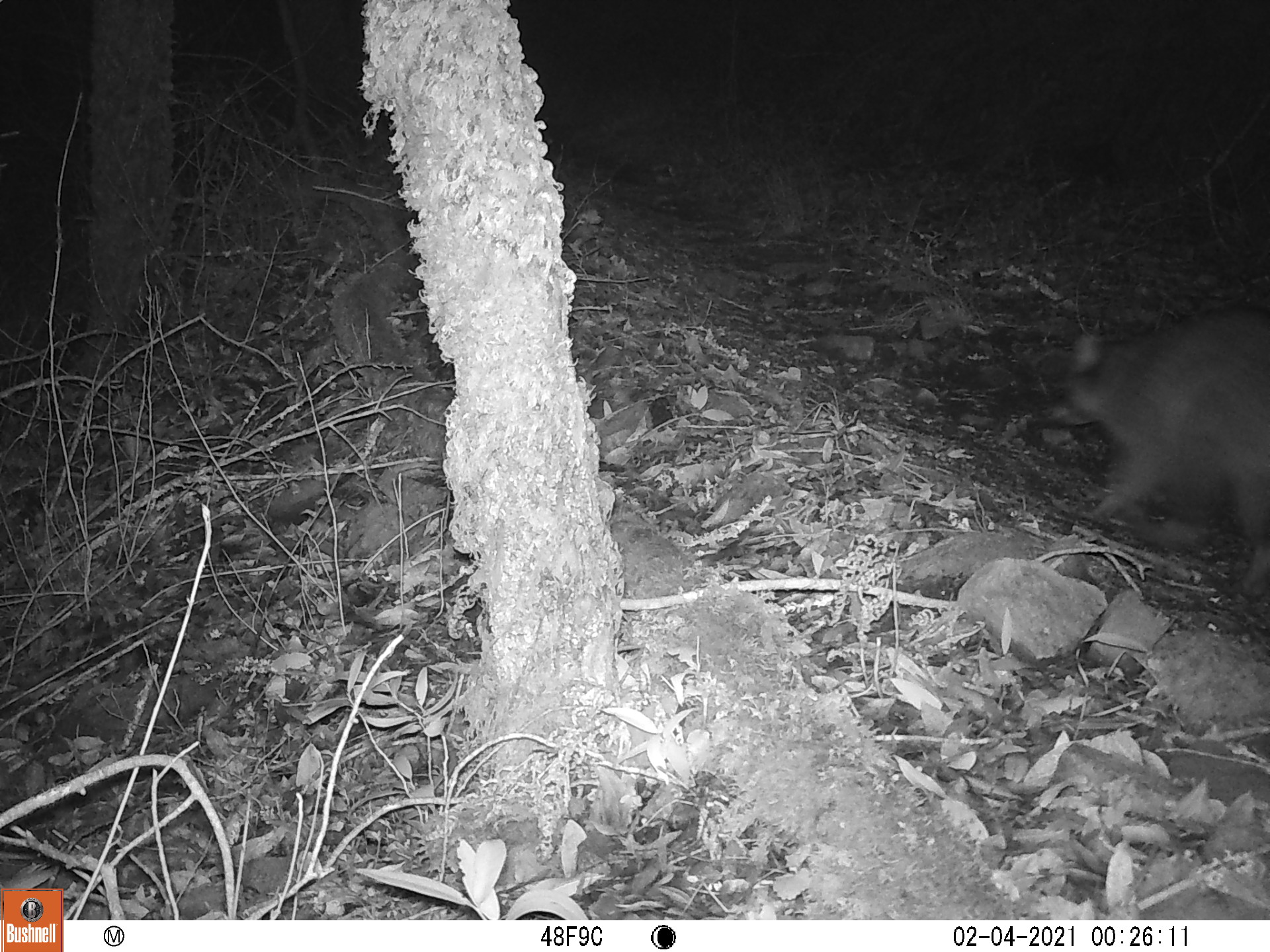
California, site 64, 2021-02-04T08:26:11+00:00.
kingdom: Animalia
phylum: Chordata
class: Mammalia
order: Carnivora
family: Procyonidae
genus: Procyon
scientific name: Procyon lotor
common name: raccoon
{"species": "raccoon (Procyon lotor)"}